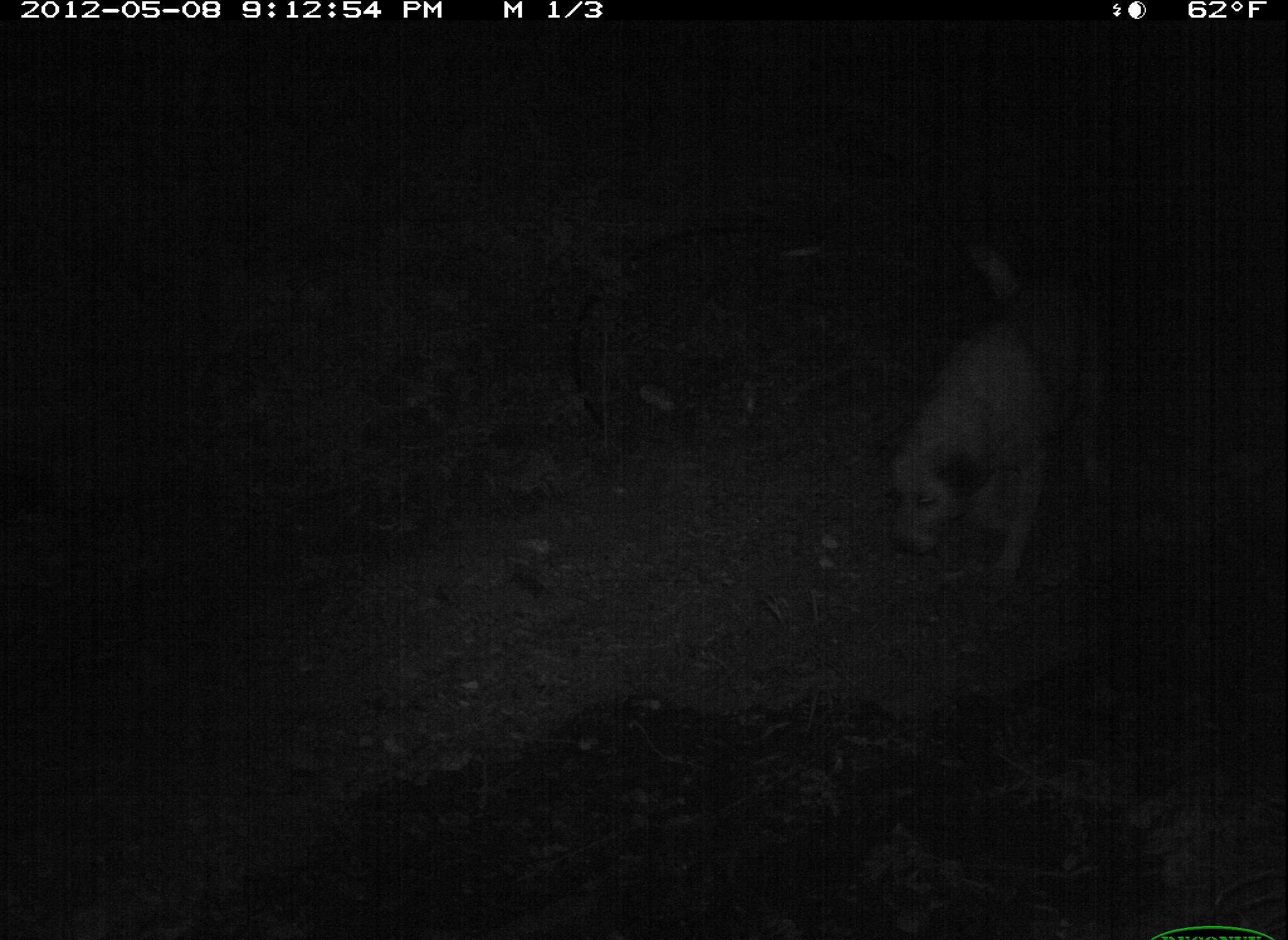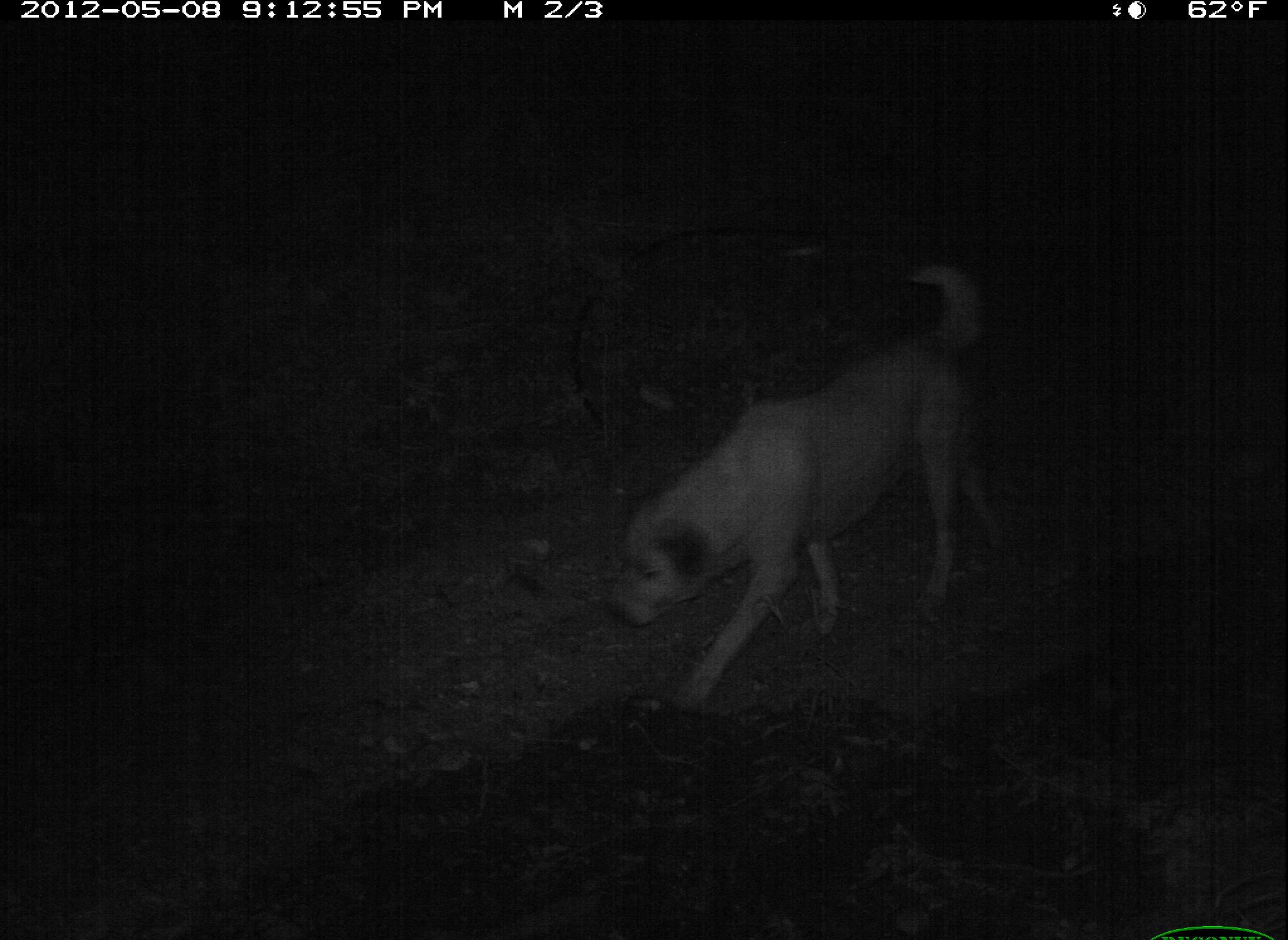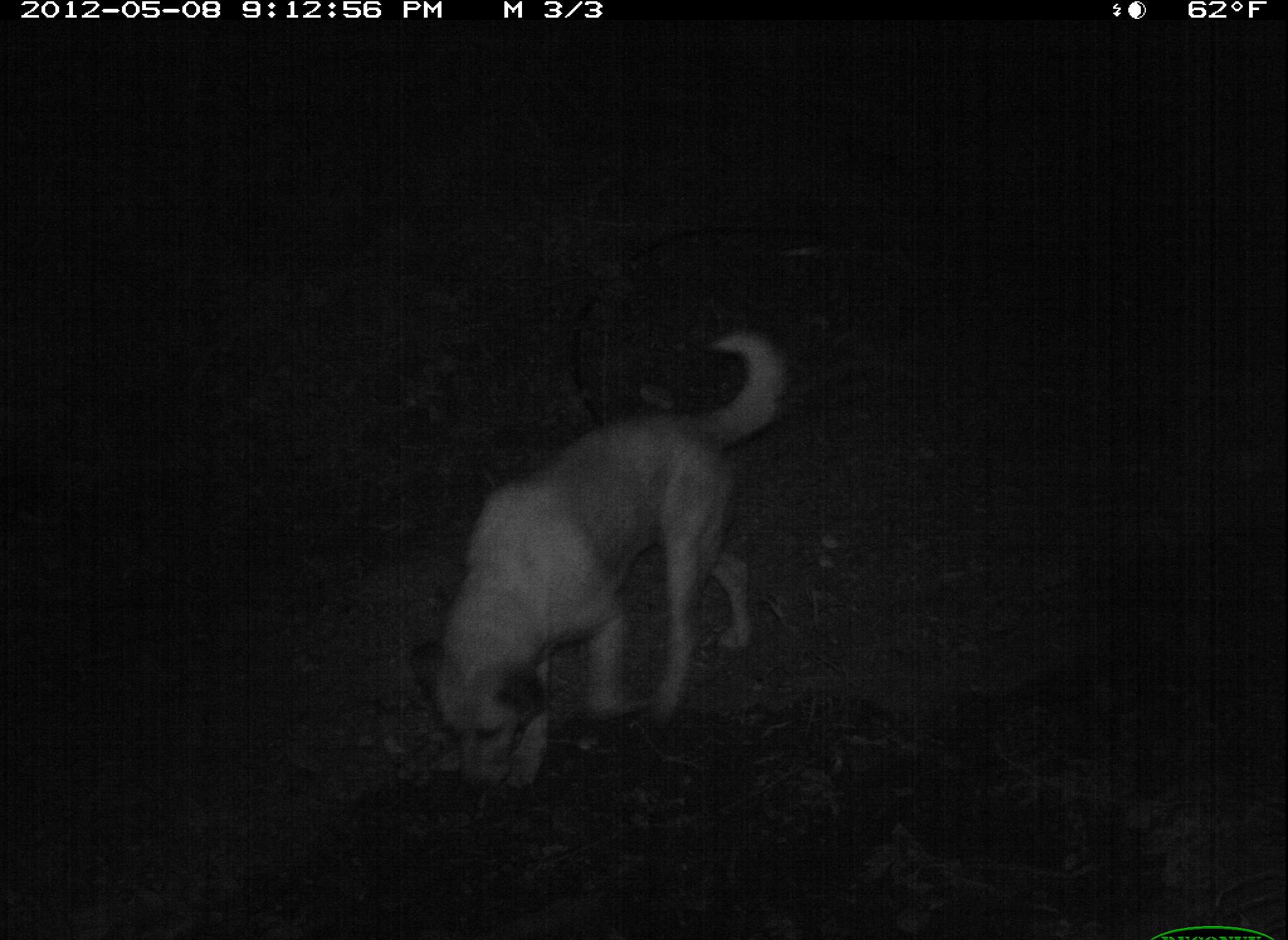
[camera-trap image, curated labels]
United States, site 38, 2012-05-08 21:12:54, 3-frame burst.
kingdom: Animalia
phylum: Chordata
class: Mammalia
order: Carnivora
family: Canidae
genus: Canis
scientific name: Canis familiaris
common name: domestic dog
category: dog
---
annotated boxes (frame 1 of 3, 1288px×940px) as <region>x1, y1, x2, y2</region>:
dog: <region>881, 208, 1154, 619</region>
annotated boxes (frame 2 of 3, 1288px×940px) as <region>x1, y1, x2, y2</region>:
dog: <region>586, 254, 1032, 722</region>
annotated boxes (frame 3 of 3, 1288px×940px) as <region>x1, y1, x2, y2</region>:
dog: <region>386, 317, 795, 804</region>